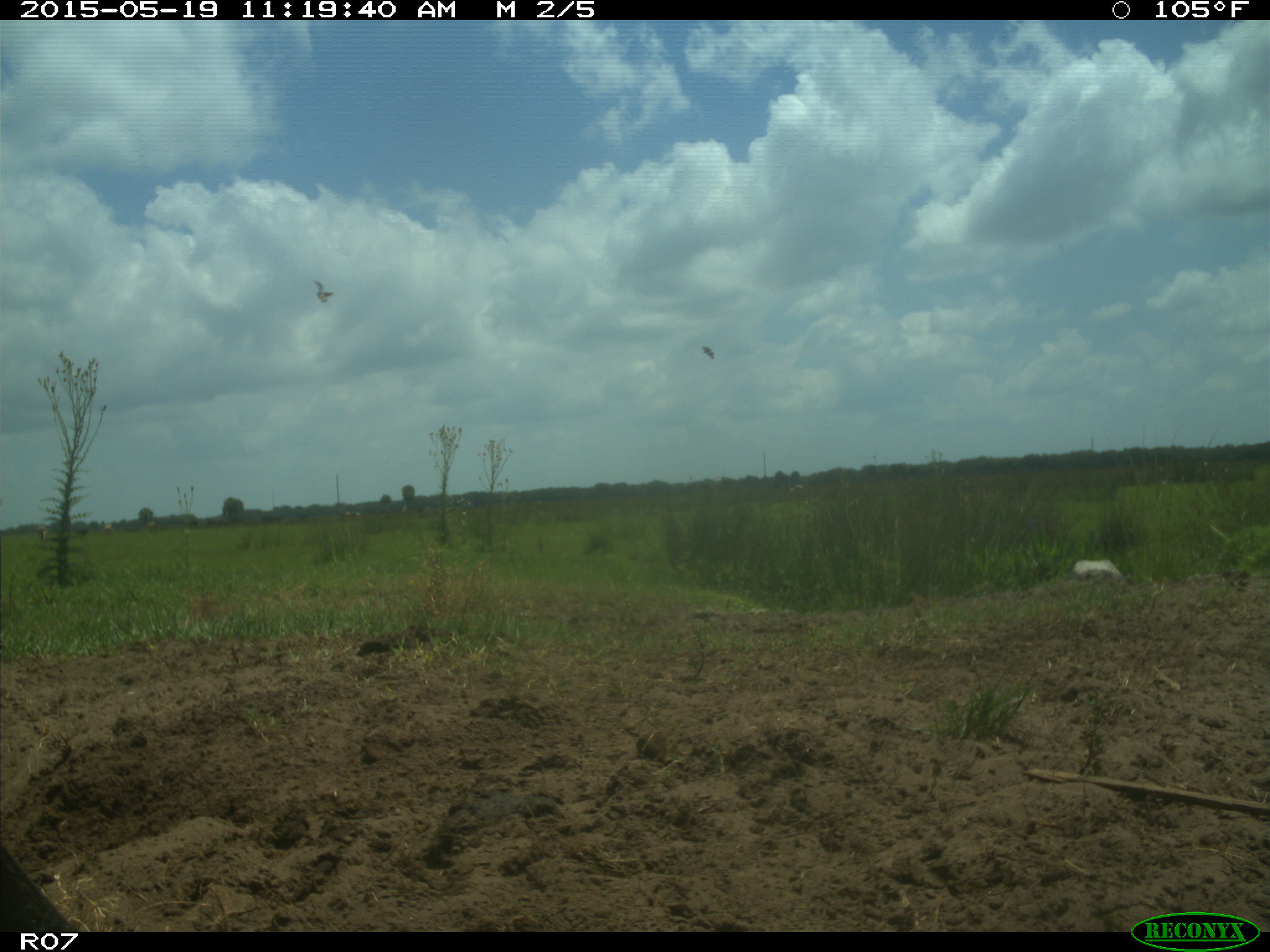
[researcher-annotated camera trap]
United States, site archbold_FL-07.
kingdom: Animalia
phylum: Chordata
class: Mammalia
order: Artiodactyla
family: Bovidae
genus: Bos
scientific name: Bos taurus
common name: domestic cow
Bos taurus (domestic cow).